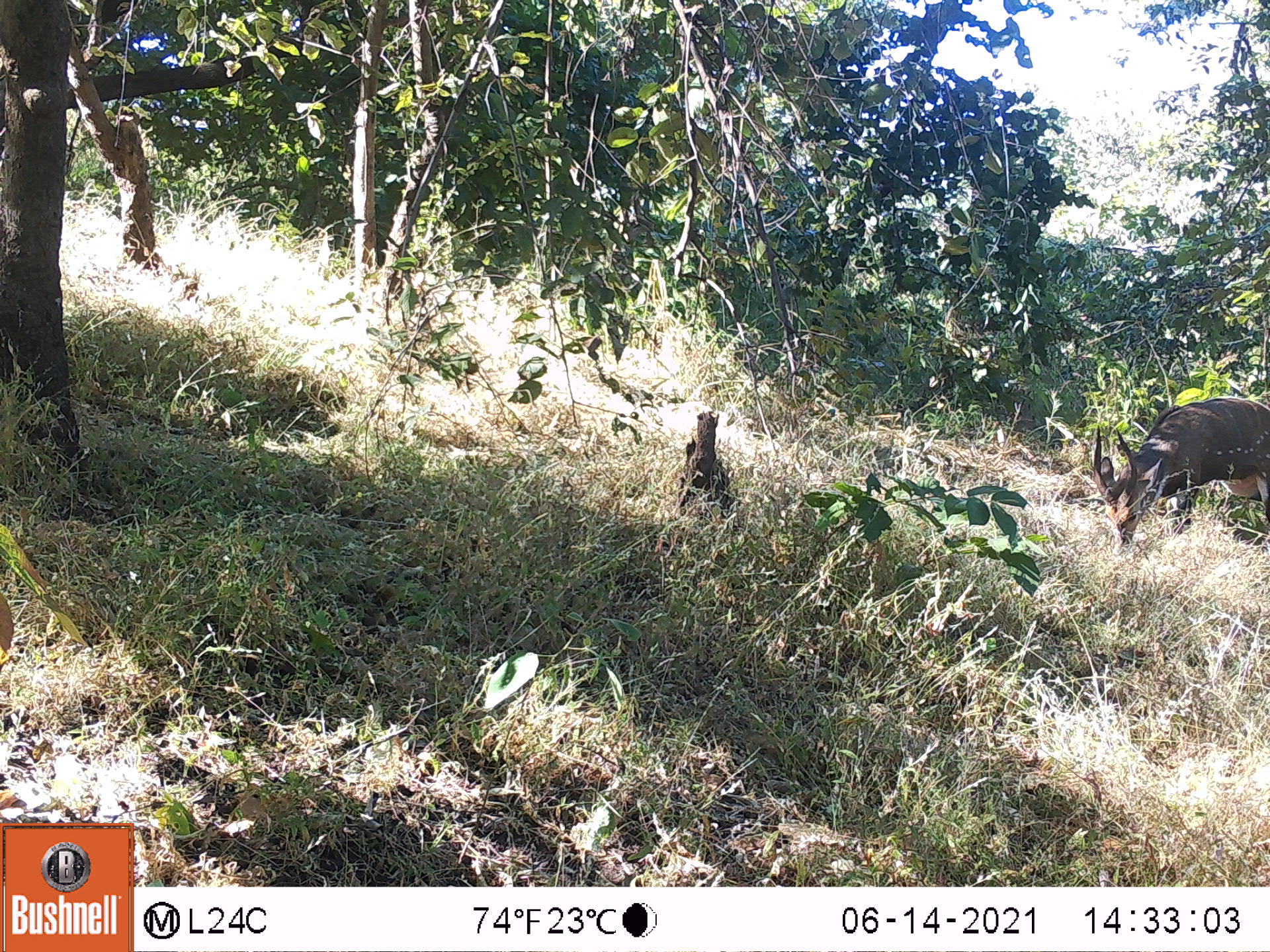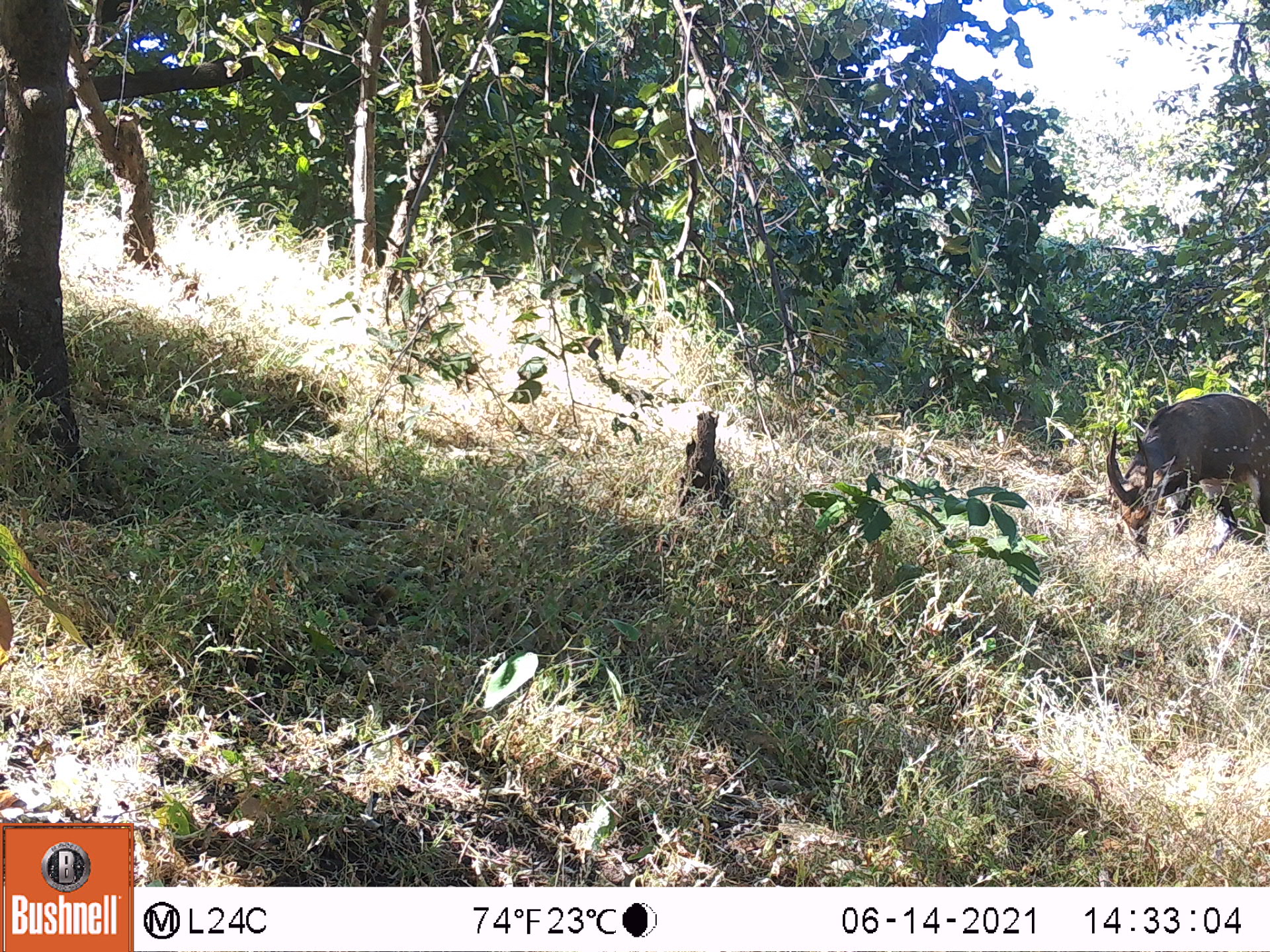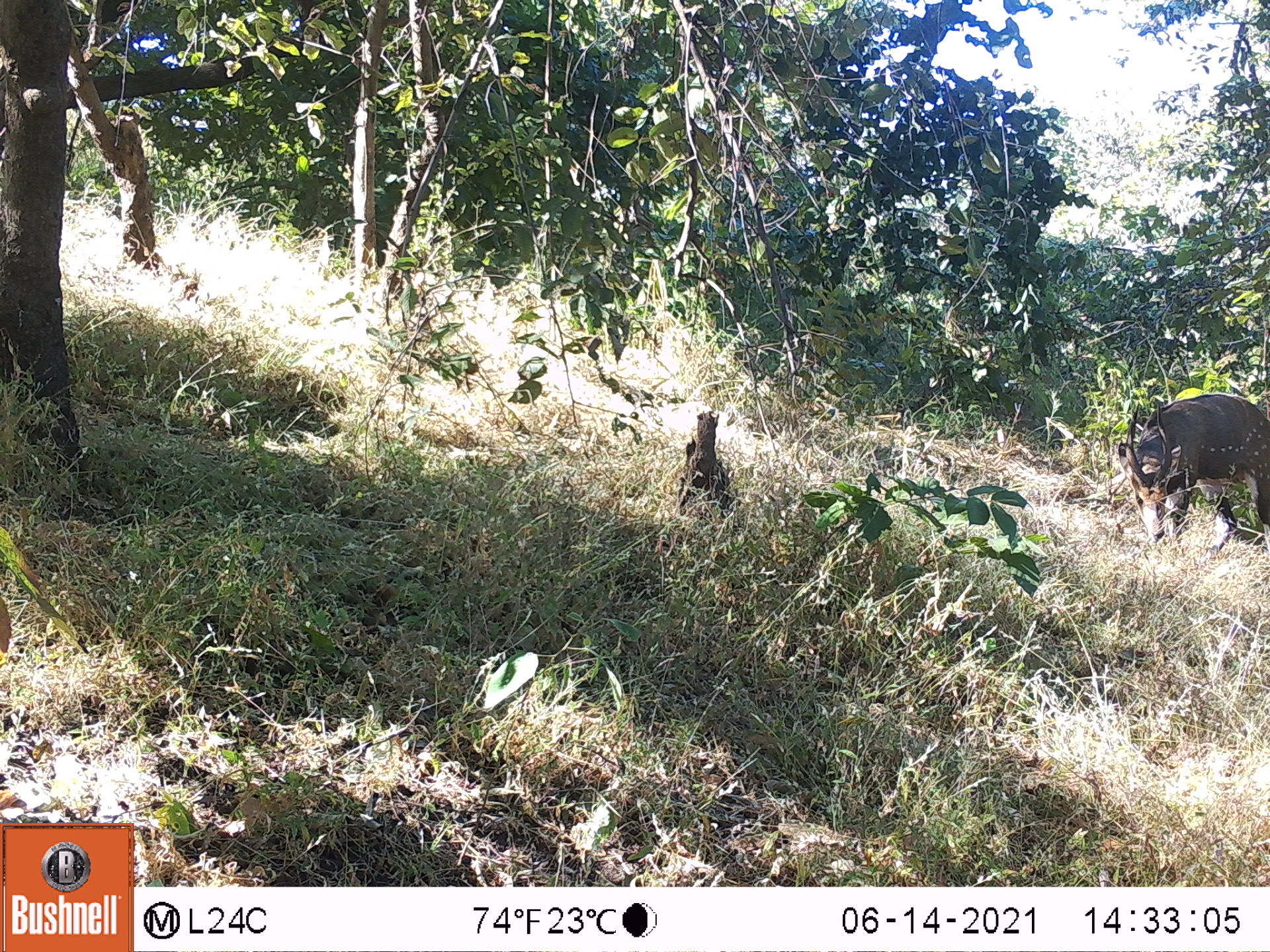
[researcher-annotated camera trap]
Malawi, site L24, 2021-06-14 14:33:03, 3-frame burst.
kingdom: Animalia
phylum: Chordata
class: Mammalia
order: Artiodactyla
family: Bovidae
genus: Tragelaphus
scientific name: Tragelaphus sylvaticus sylvaticus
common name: cape bushbuck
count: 1